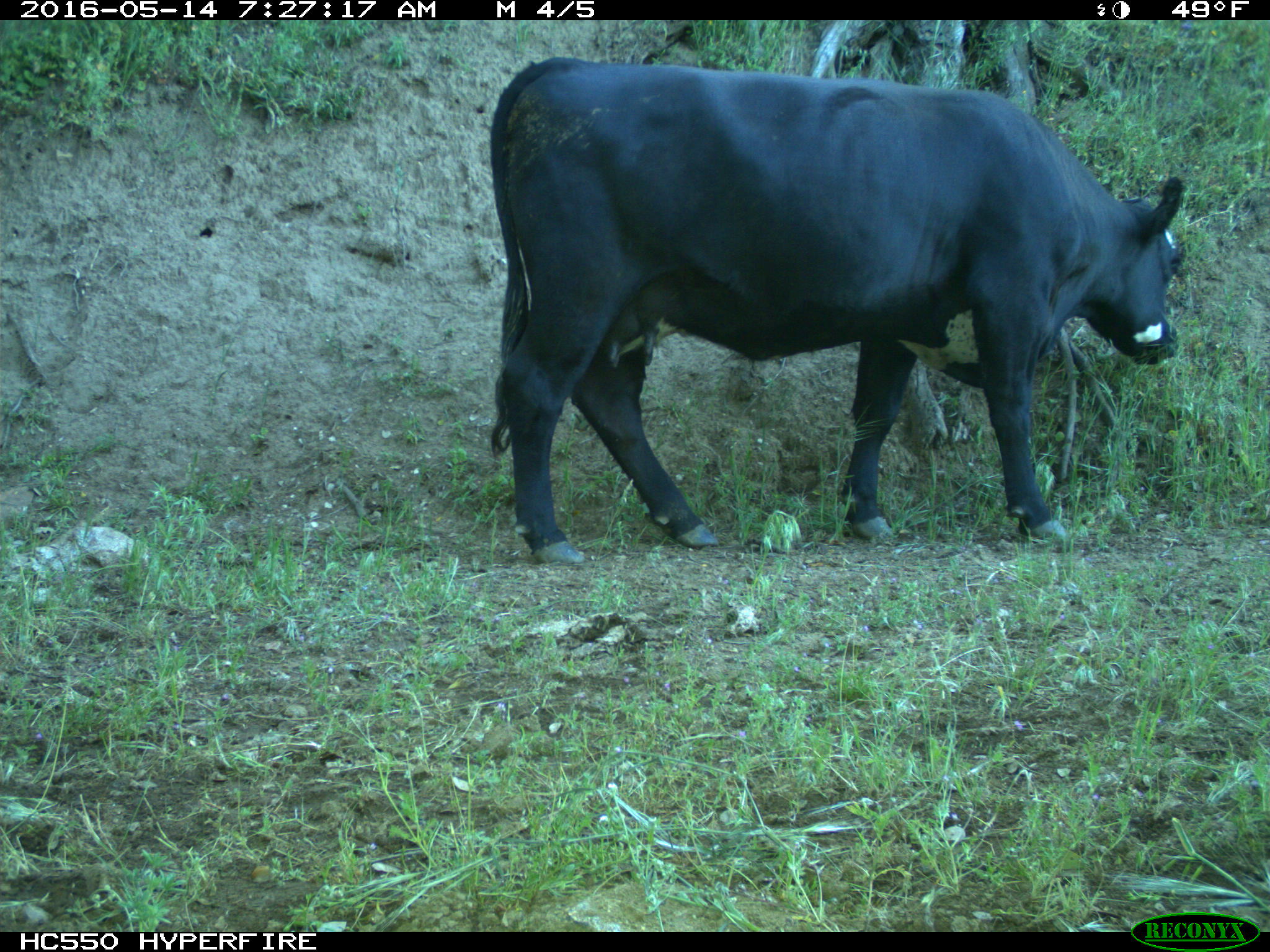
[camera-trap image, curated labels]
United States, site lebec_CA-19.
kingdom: Animalia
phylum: Chordata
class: Mammalia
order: Artiodactyla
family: Bovidae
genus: Bos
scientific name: Bos taurus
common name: domestic cow